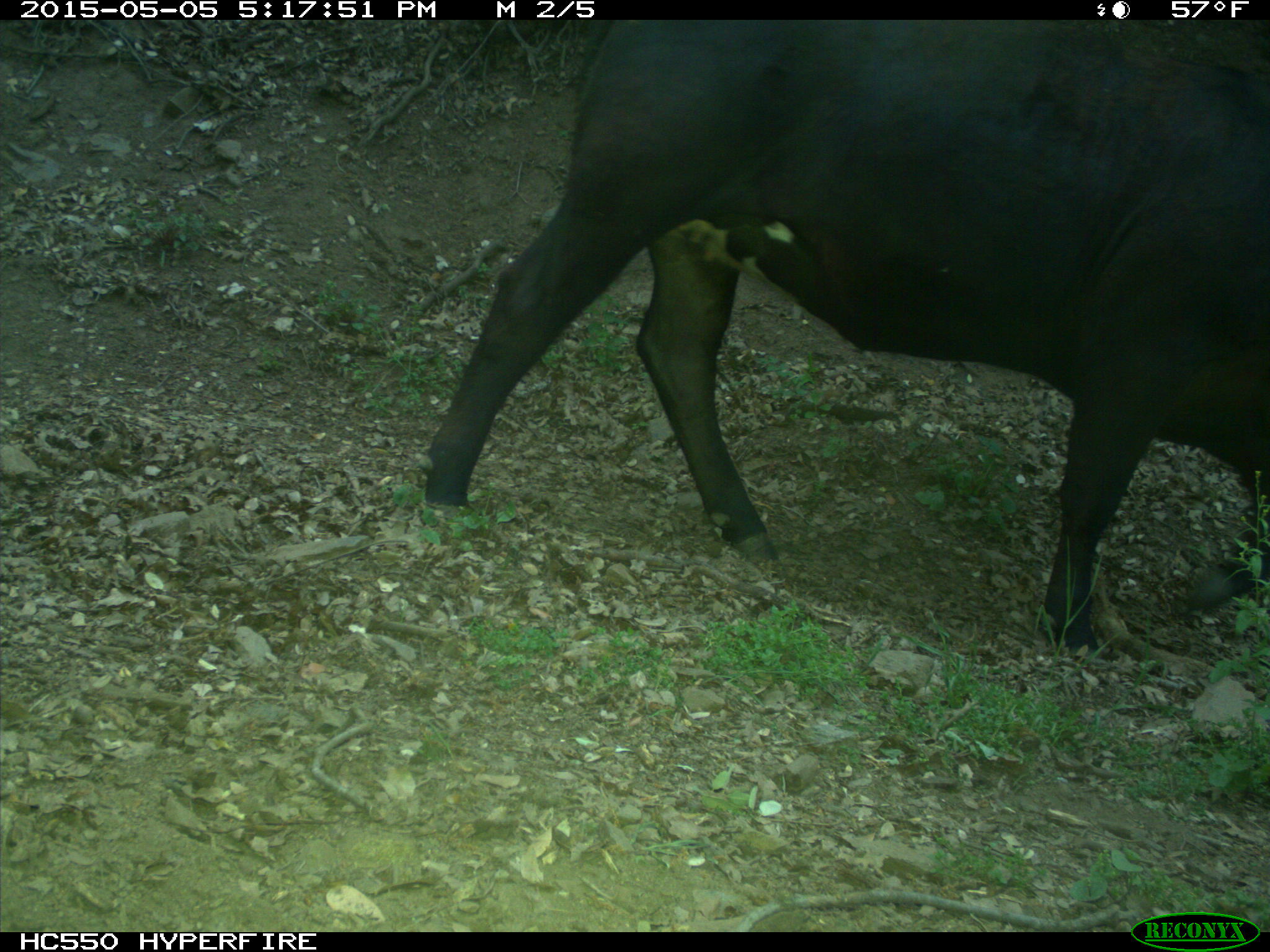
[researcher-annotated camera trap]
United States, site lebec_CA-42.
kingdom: Animalia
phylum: Chordata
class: Mammalia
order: Artiodactyla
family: Bovidae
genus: Bos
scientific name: Bos taurus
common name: domestic cow